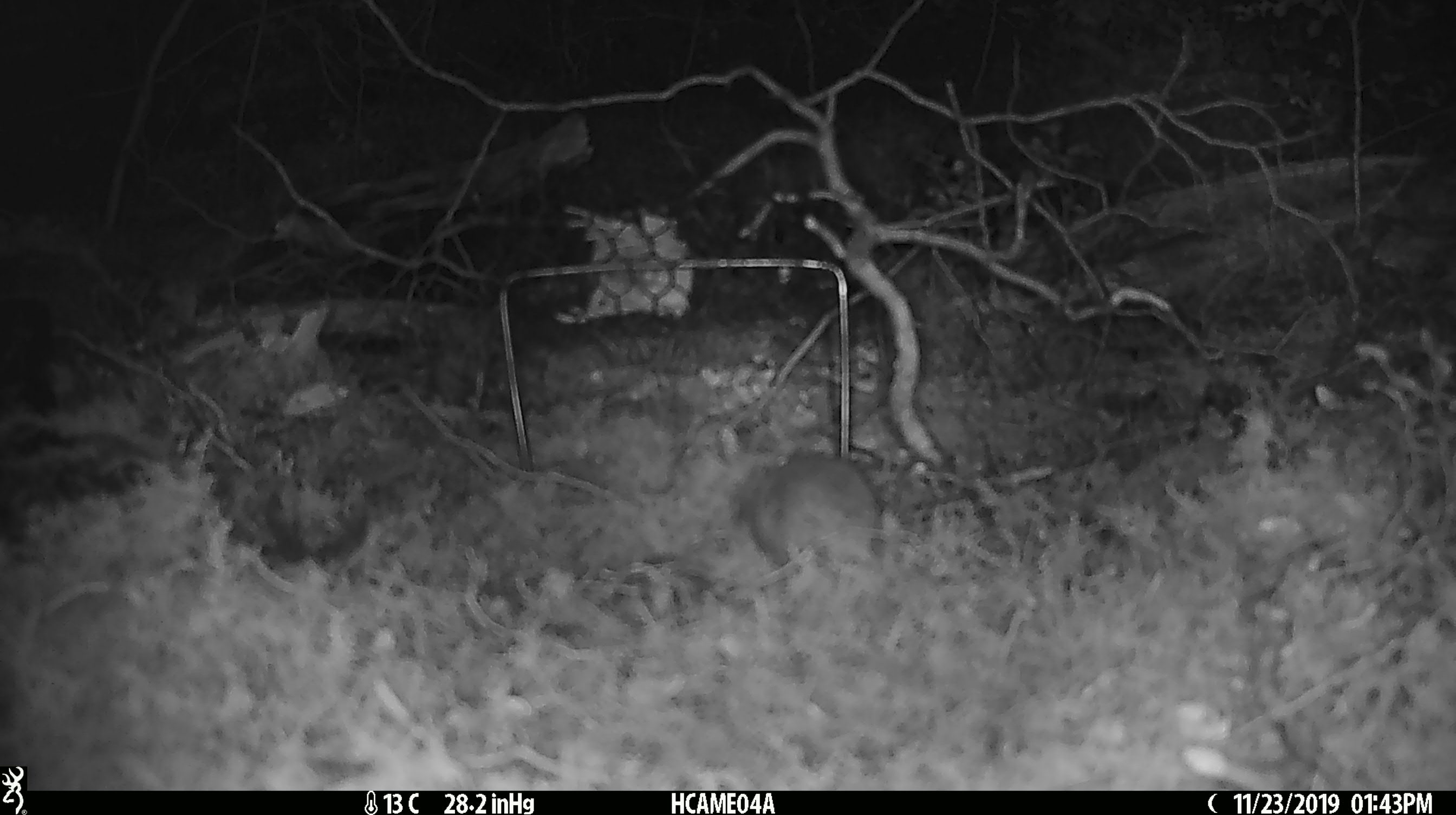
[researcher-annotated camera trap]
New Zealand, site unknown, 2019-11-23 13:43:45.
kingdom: Animalia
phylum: Chordata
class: Mammalia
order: Rodentia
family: Muridae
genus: Mus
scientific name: Mus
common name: mouse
Mouse (Mus).